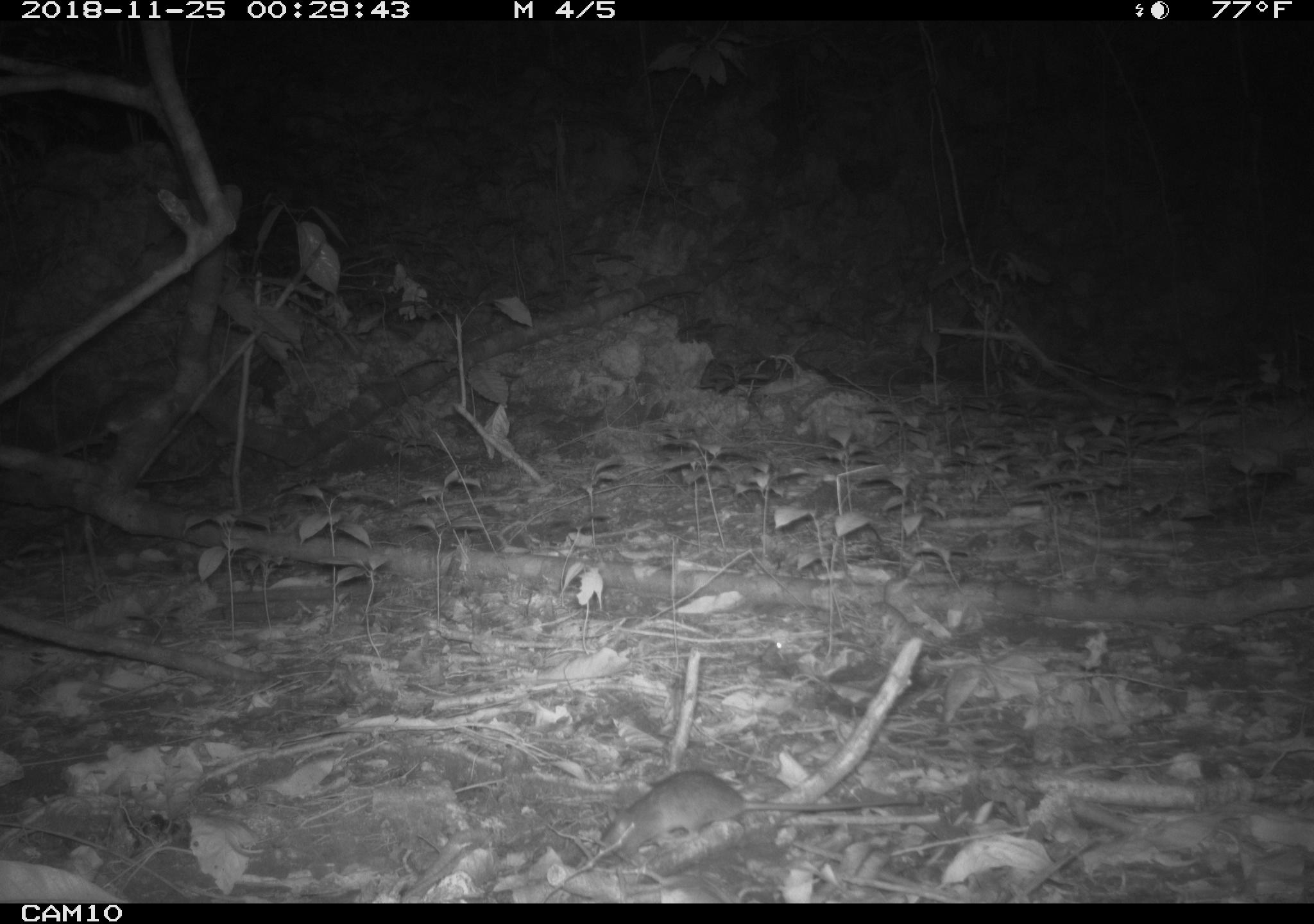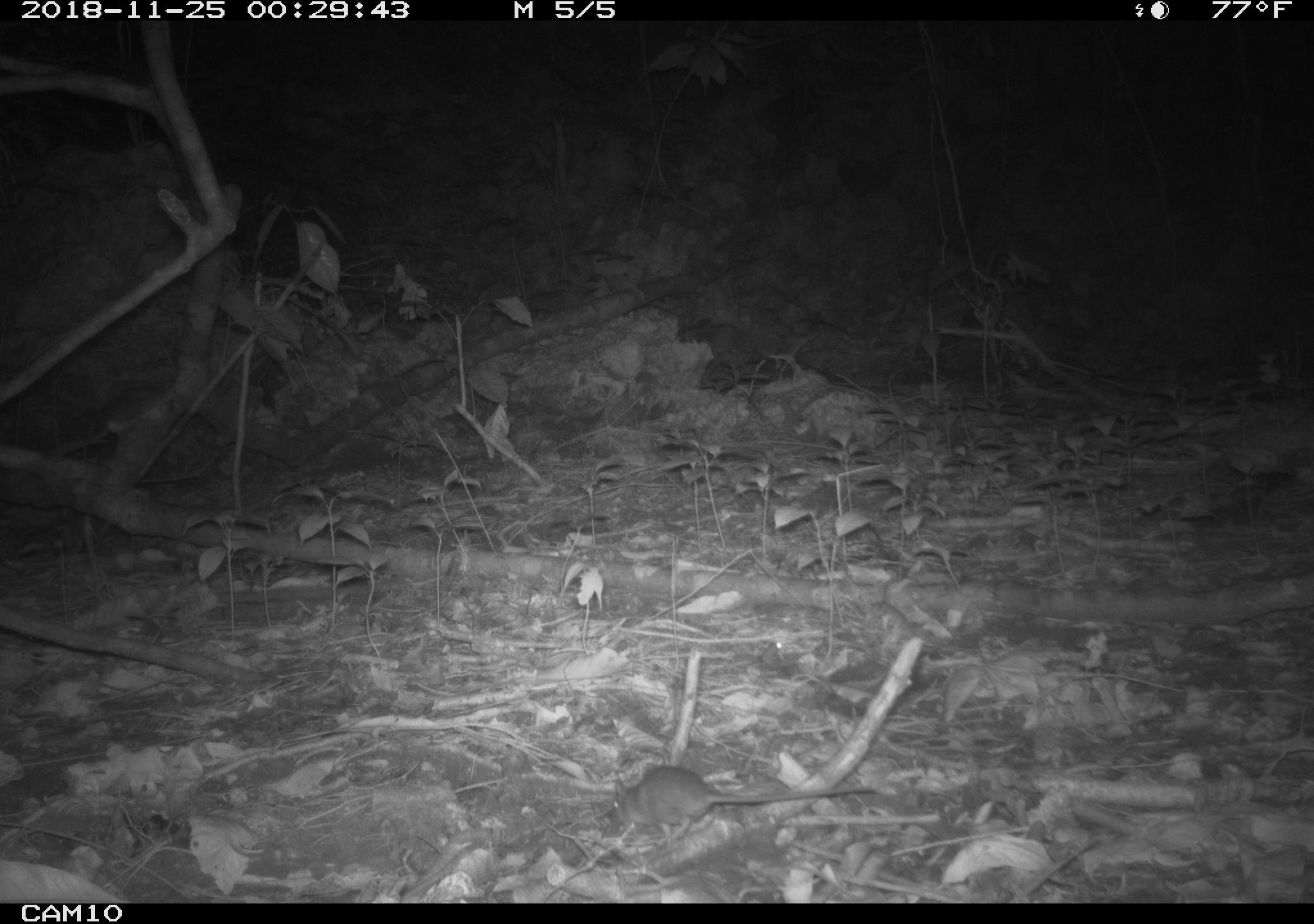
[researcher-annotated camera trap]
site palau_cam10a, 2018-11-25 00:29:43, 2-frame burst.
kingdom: Animalia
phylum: Chordata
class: Mammalia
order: Rodentia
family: Muridae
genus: Rattus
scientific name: Rattus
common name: rat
Rat (Rattus).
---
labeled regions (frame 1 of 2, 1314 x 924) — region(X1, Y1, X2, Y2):
rat: region(597, 772, 936, 863)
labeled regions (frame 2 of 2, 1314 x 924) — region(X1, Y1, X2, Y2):
rat: region(604, 756, 884, 857)